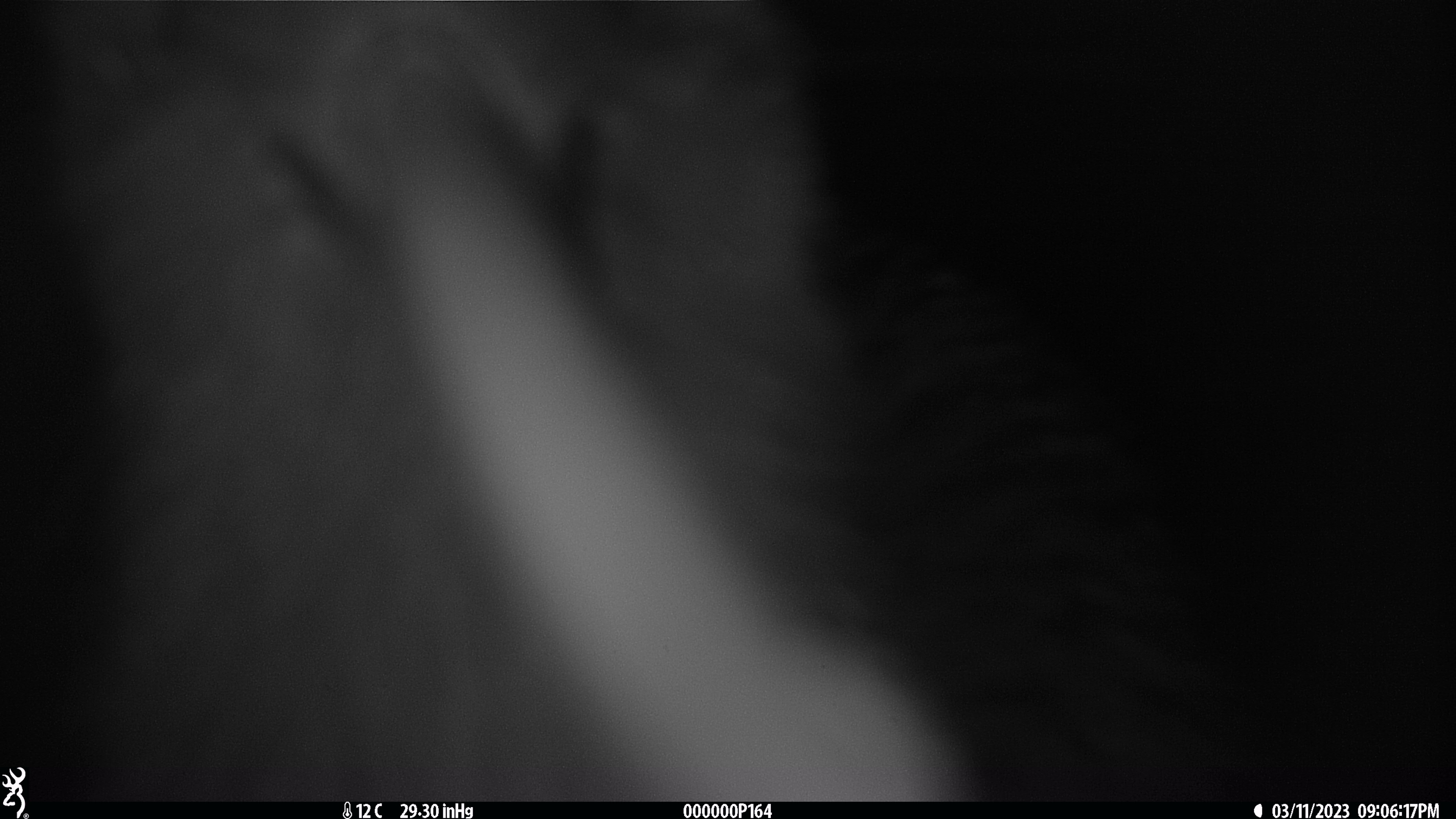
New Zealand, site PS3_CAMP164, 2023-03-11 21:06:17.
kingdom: Animalia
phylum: Chordata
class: Aves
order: Apterygiformes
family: Apterygidae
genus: Apteryx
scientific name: Apteryx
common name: kiwi